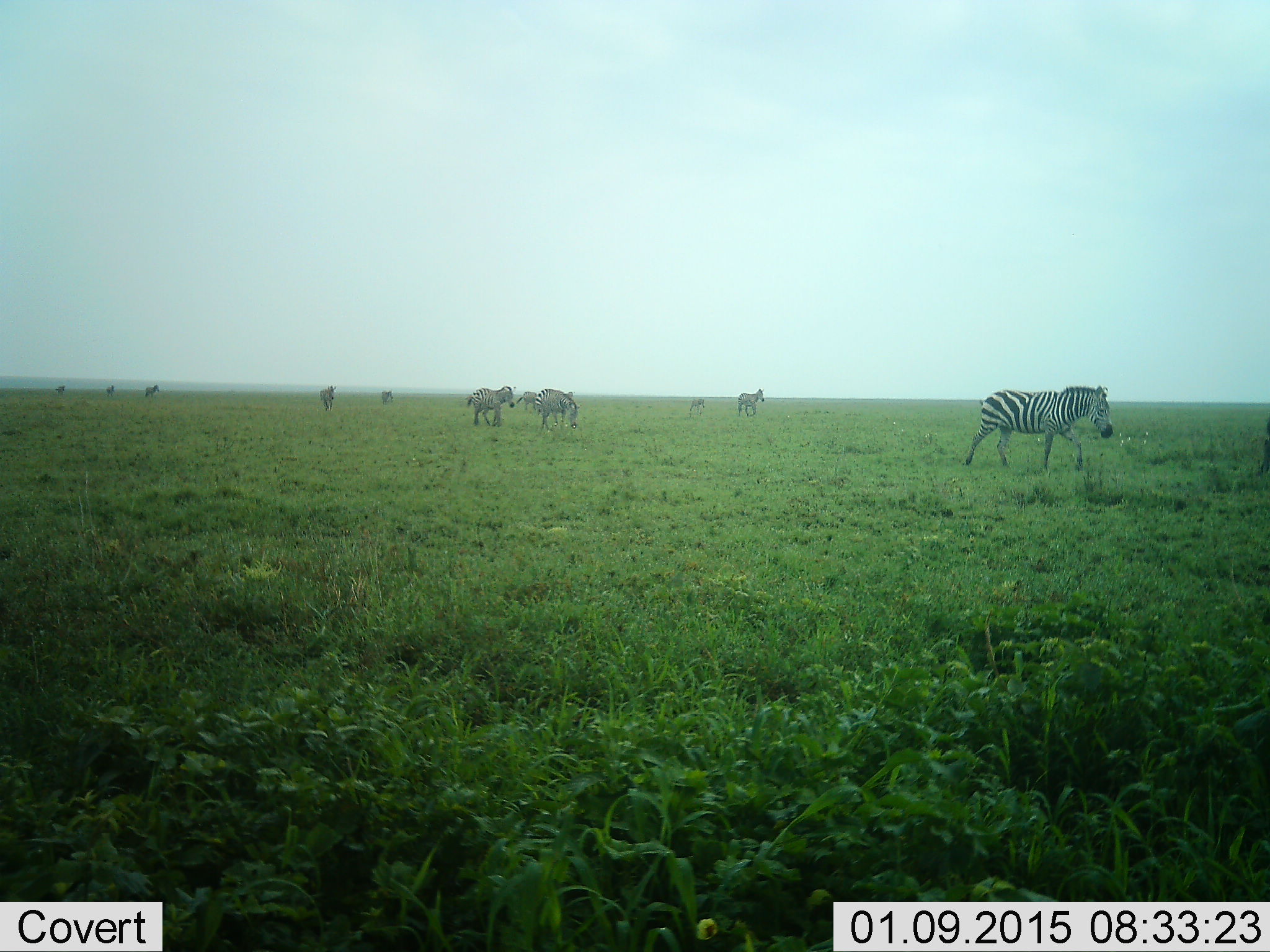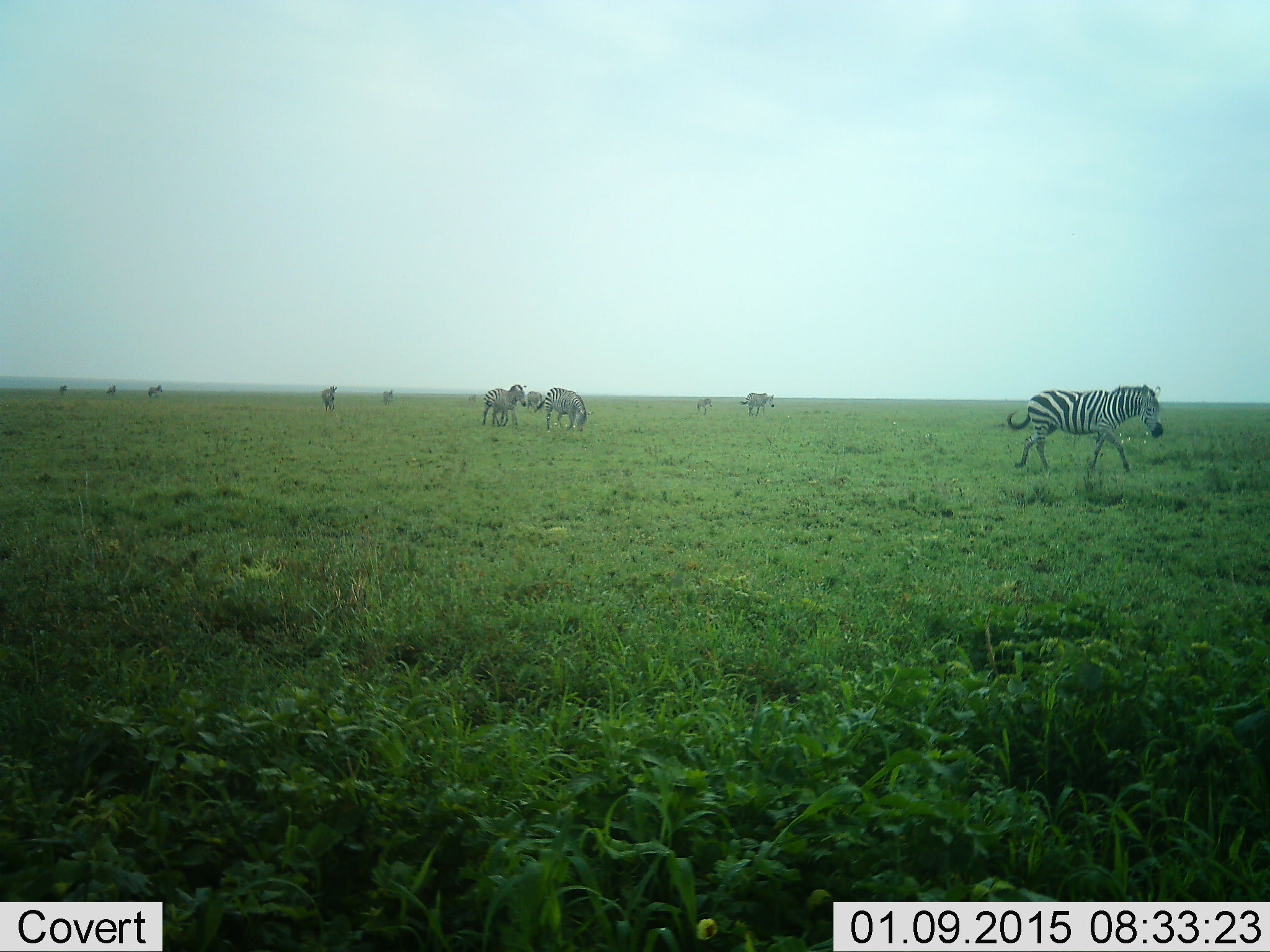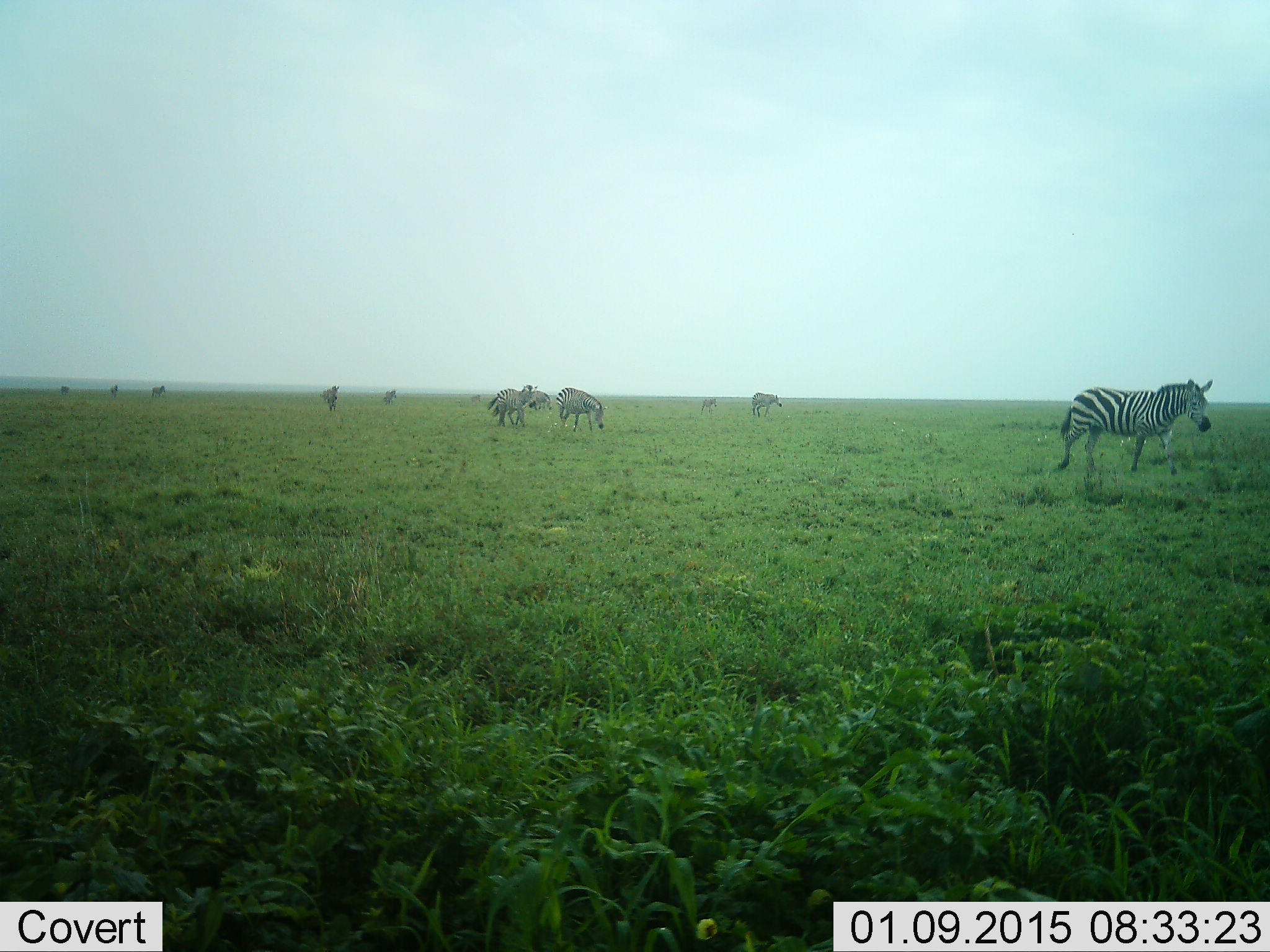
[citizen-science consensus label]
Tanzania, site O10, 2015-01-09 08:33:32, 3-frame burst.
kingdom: Animalia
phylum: Chordata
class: Mammalia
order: Perissodactyla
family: Equidae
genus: Equus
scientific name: Equus quagga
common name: plains zebra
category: zebra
Zebra (plains zebra) (Equus quagga), count 11-50. Behavior (volunteer vote fractions): standing 20%, resting 0%, moving 100%, interacting 0%. Young present (vote fraction): 10%. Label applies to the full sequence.